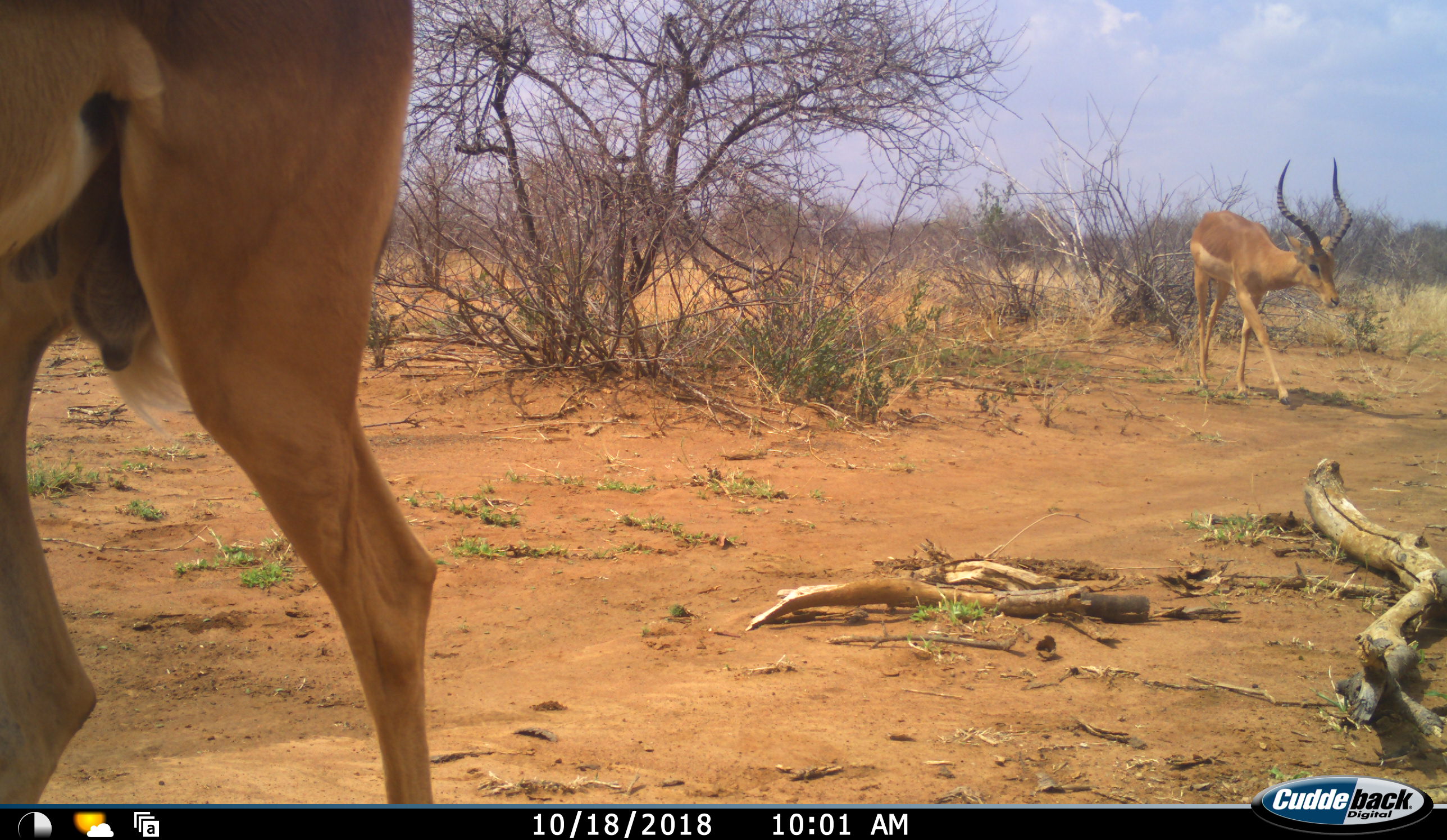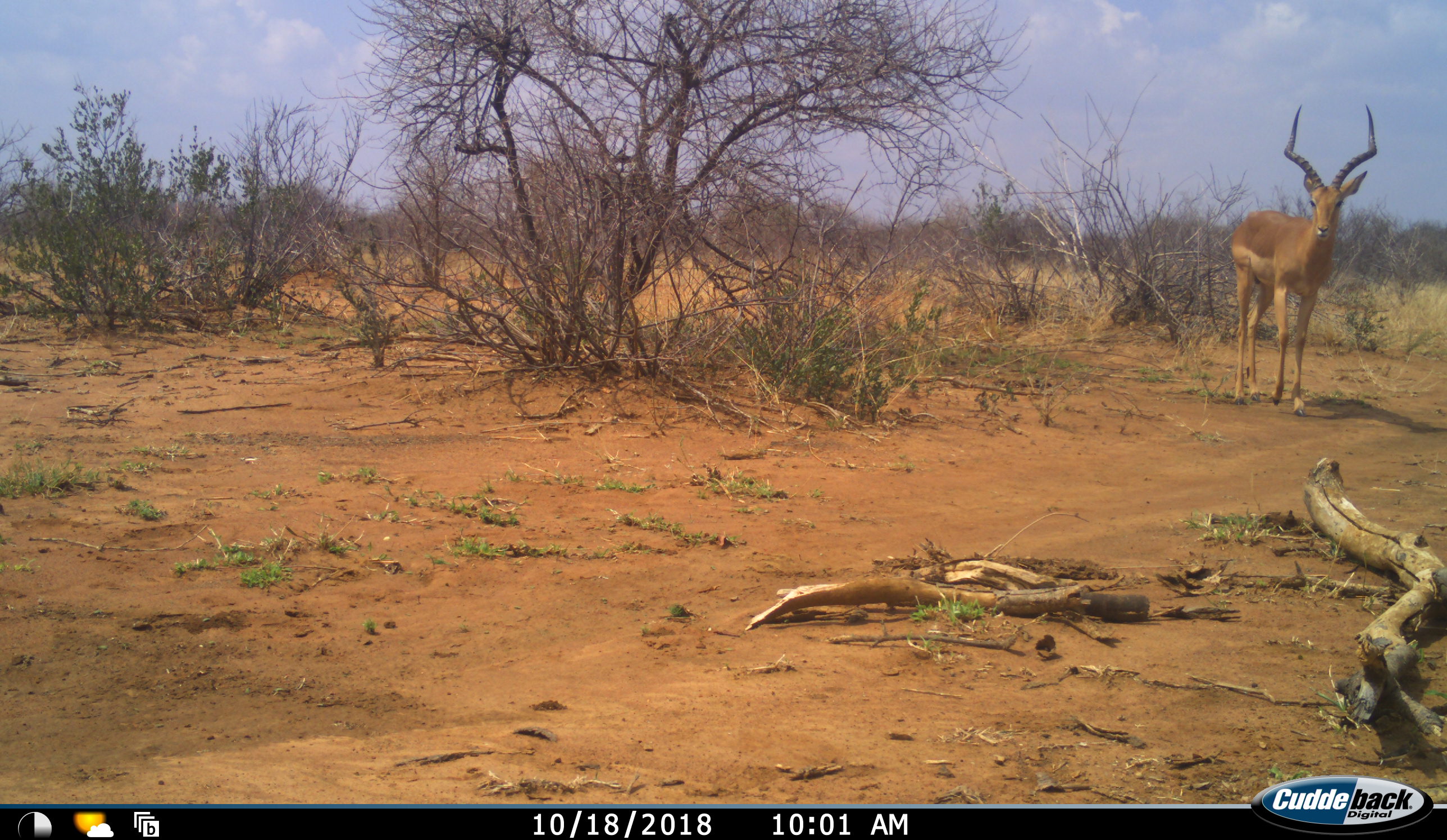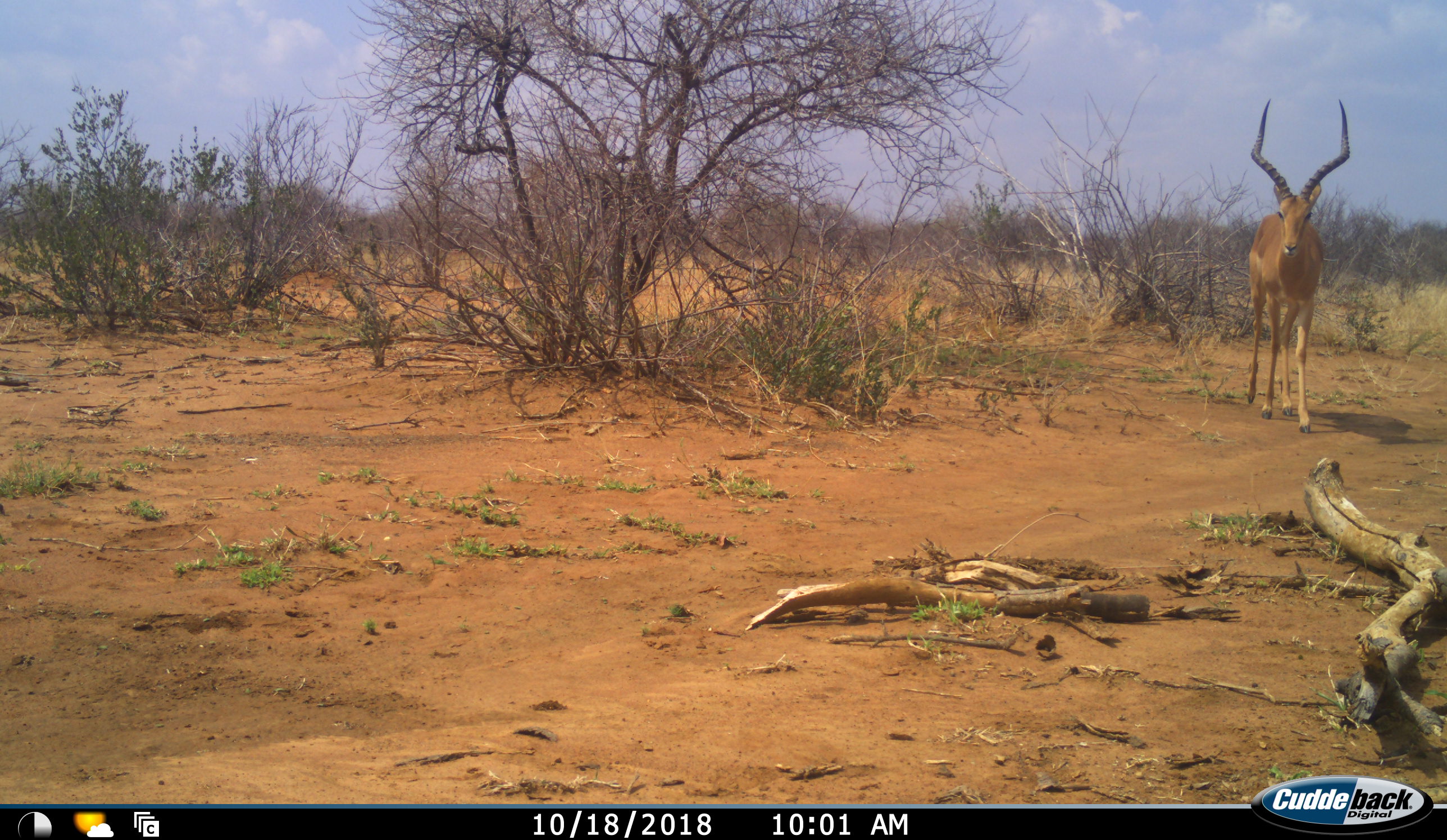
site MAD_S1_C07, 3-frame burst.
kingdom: Animalia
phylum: Chordata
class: Mammalia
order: Artiodactyla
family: Bovidae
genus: Aepyceros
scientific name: Aepyceros melampus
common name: impala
Impala (Aepyceros melampus), count 2. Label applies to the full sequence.